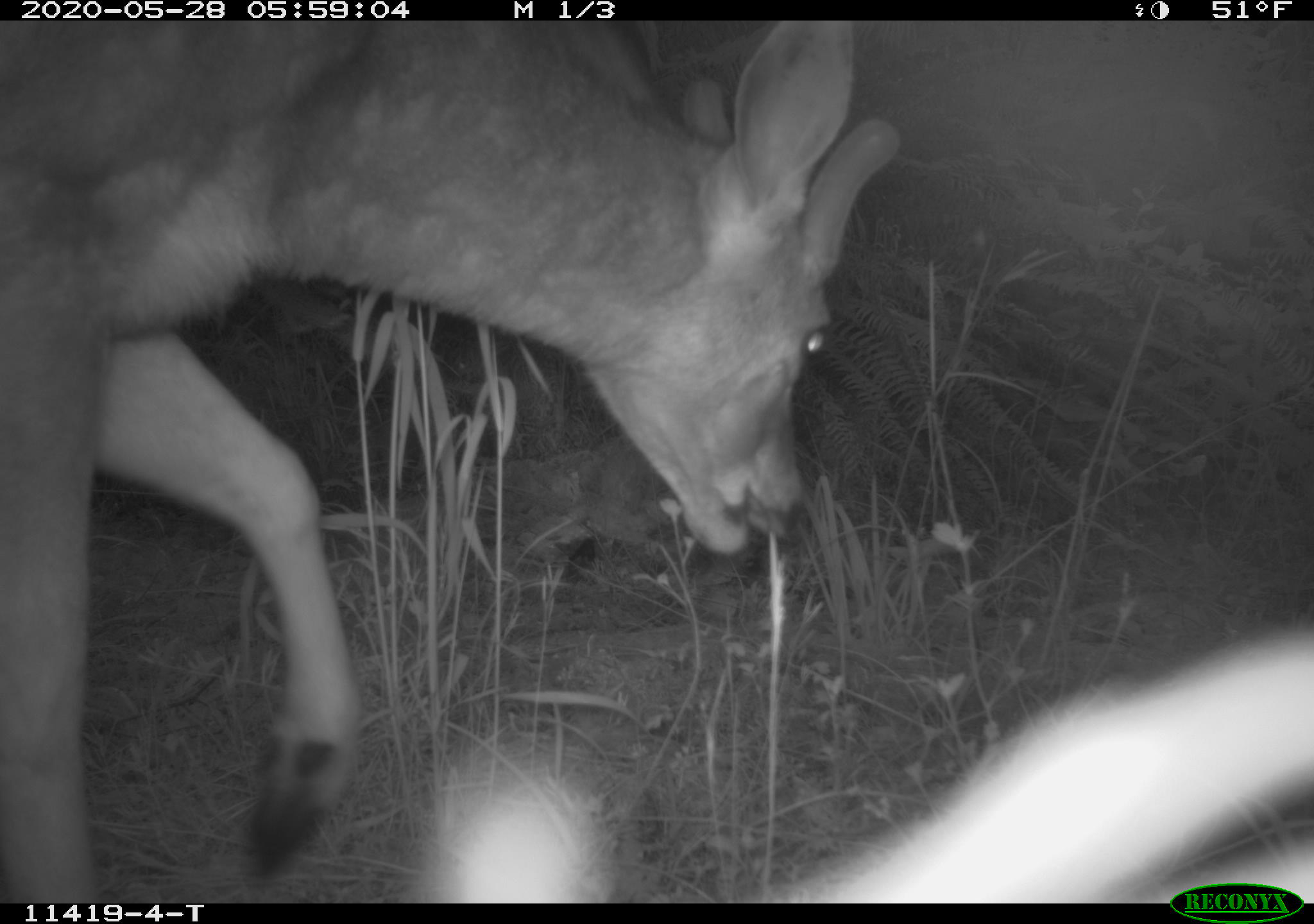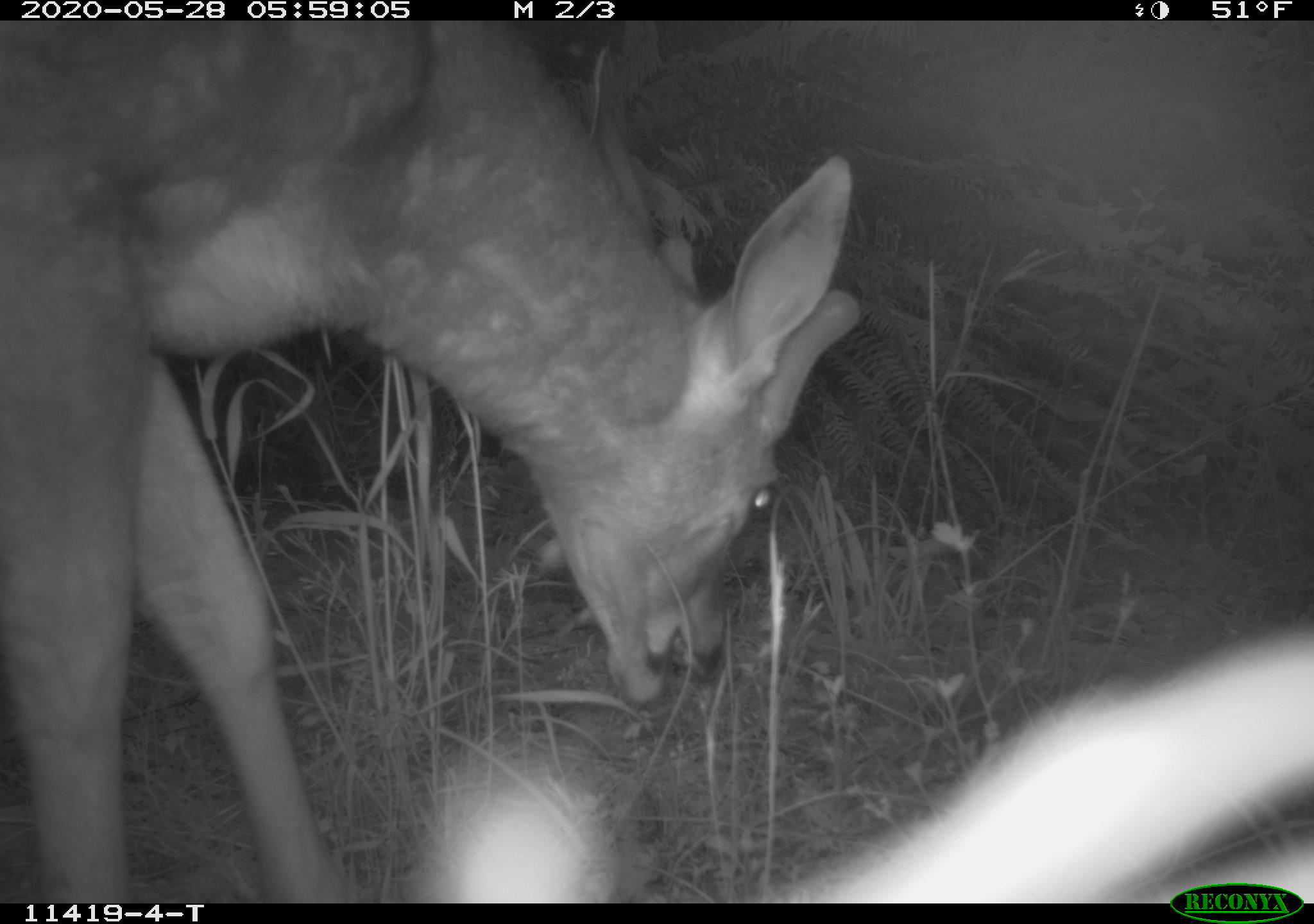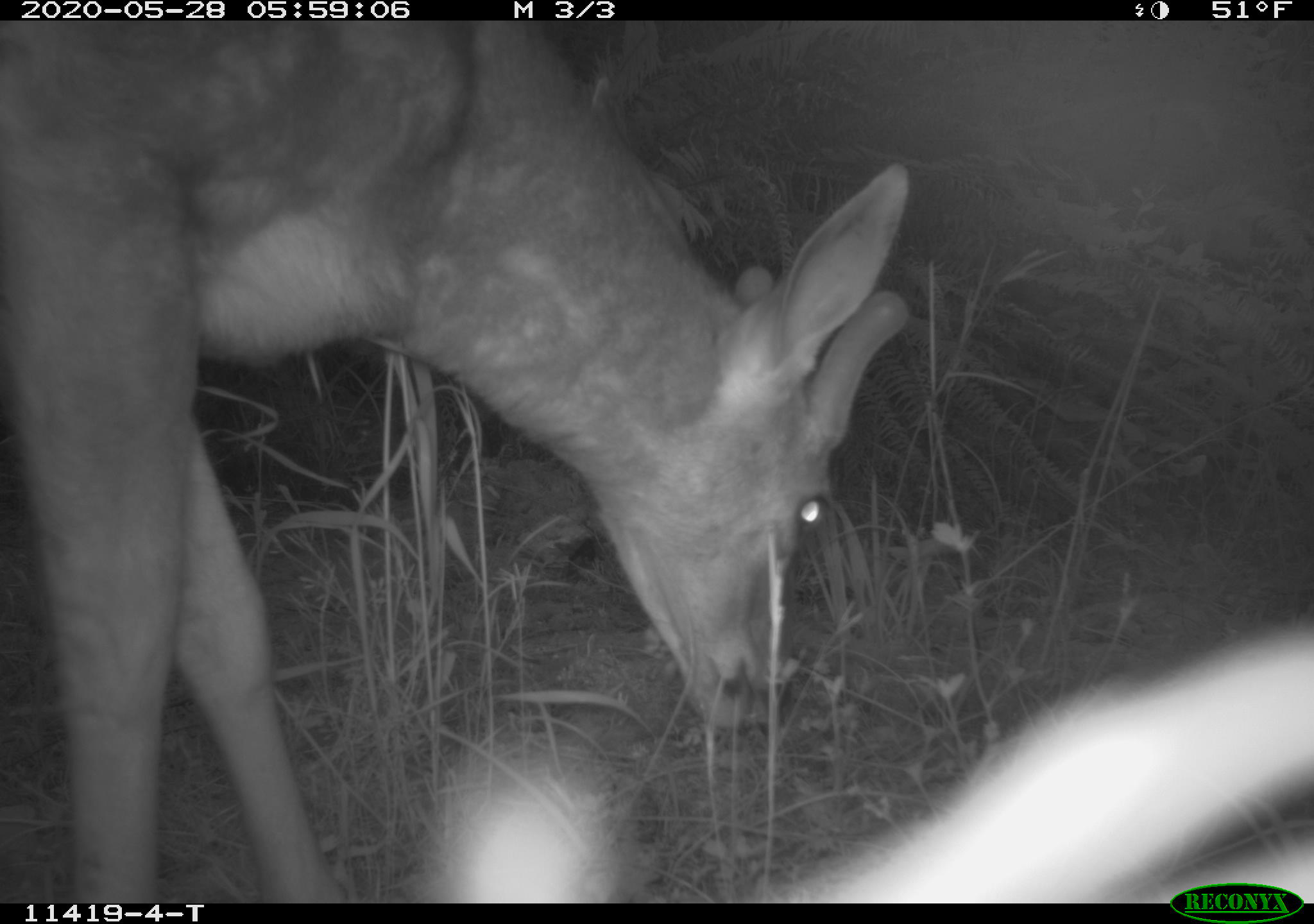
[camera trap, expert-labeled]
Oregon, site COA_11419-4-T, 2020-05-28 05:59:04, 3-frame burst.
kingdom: Animalia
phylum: Chordata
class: Mammalia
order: Artiodactyla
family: Cervidae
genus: Odocoileus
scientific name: Odocoileus hemionus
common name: black-tailed deer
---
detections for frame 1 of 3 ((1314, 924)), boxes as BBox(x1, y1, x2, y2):
black-tailed deer: BBox(0, 28, 909, 884)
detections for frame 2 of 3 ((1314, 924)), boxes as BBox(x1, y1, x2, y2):
black-tailed deer: BBox(0, 22, 888, 888)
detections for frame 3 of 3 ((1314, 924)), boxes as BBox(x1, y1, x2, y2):
black-tailed deer: BBox(0, 24, 956, 890)